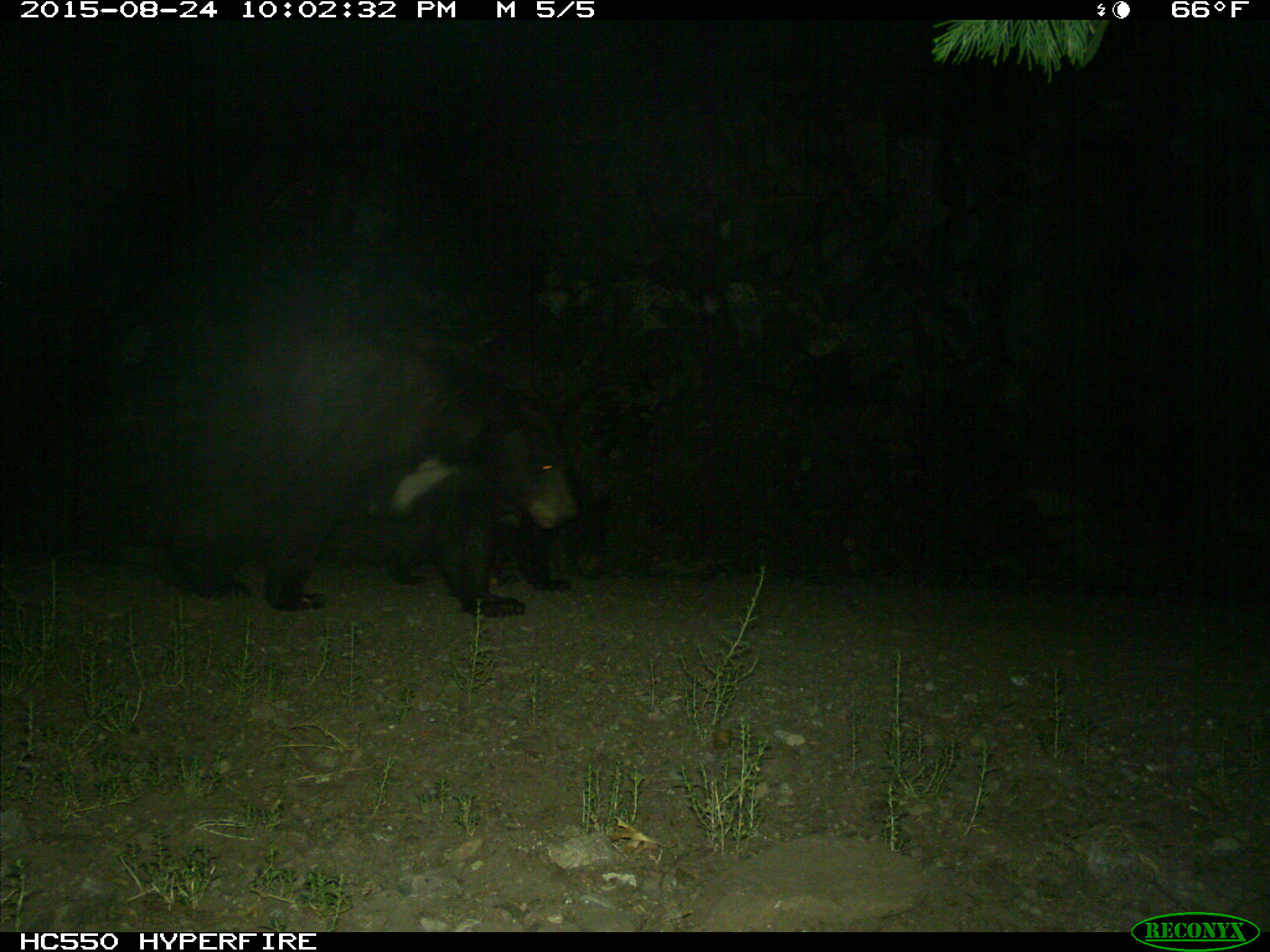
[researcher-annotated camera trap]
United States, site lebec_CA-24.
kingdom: Animalia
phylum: Chordata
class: Mammalia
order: Carnivora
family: Ursidae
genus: Ursus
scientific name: Ursus americanus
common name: american black bear